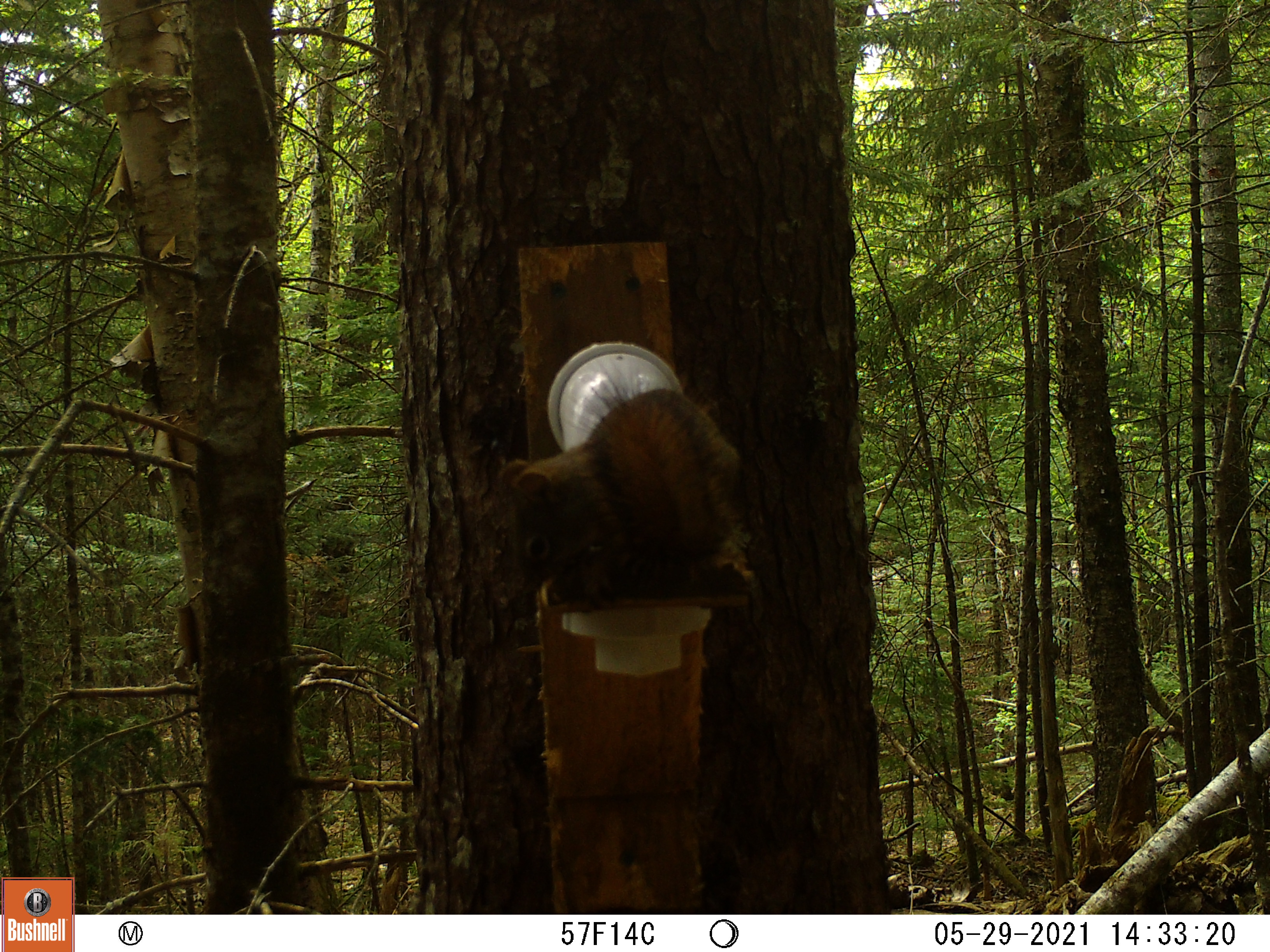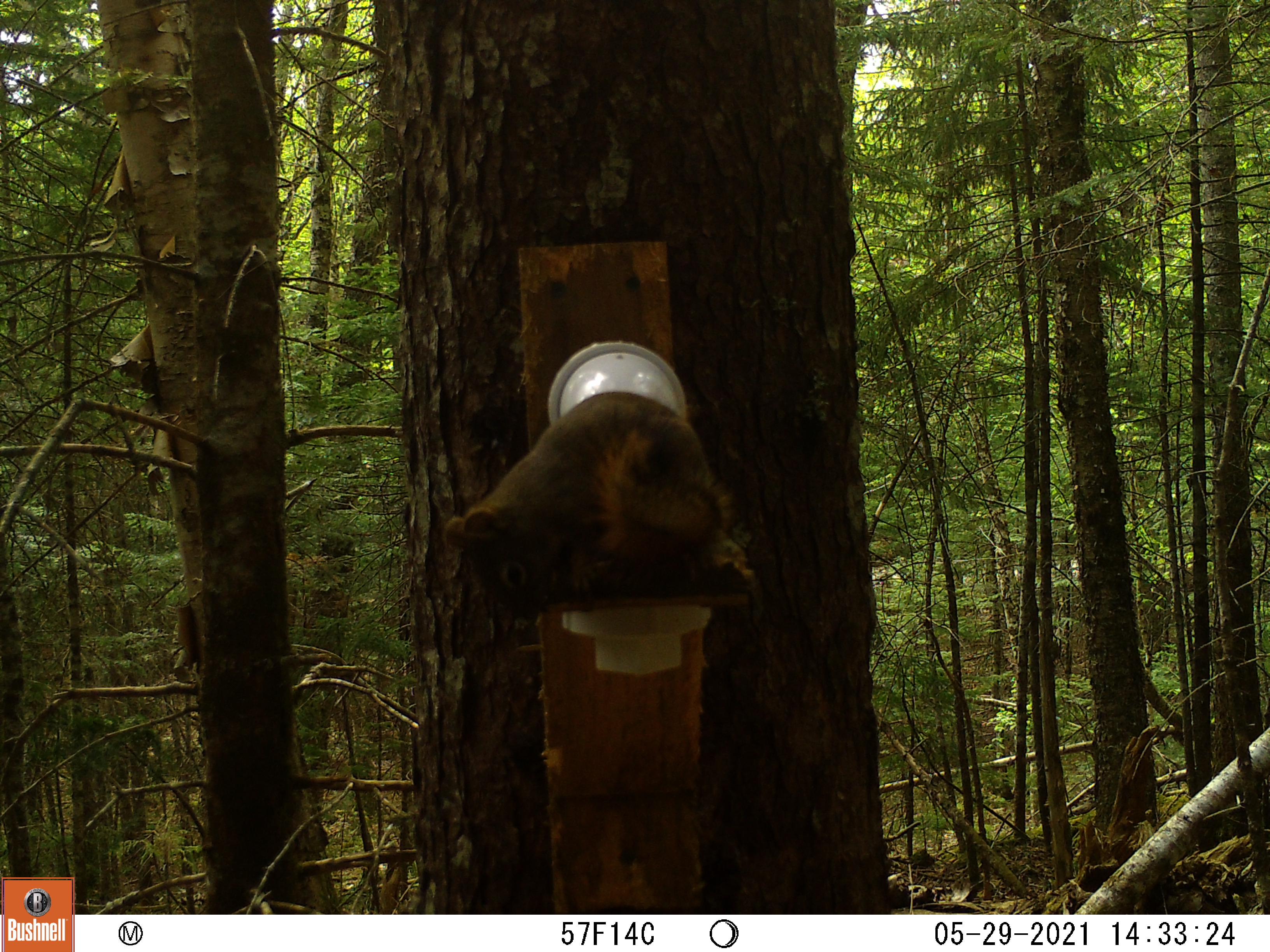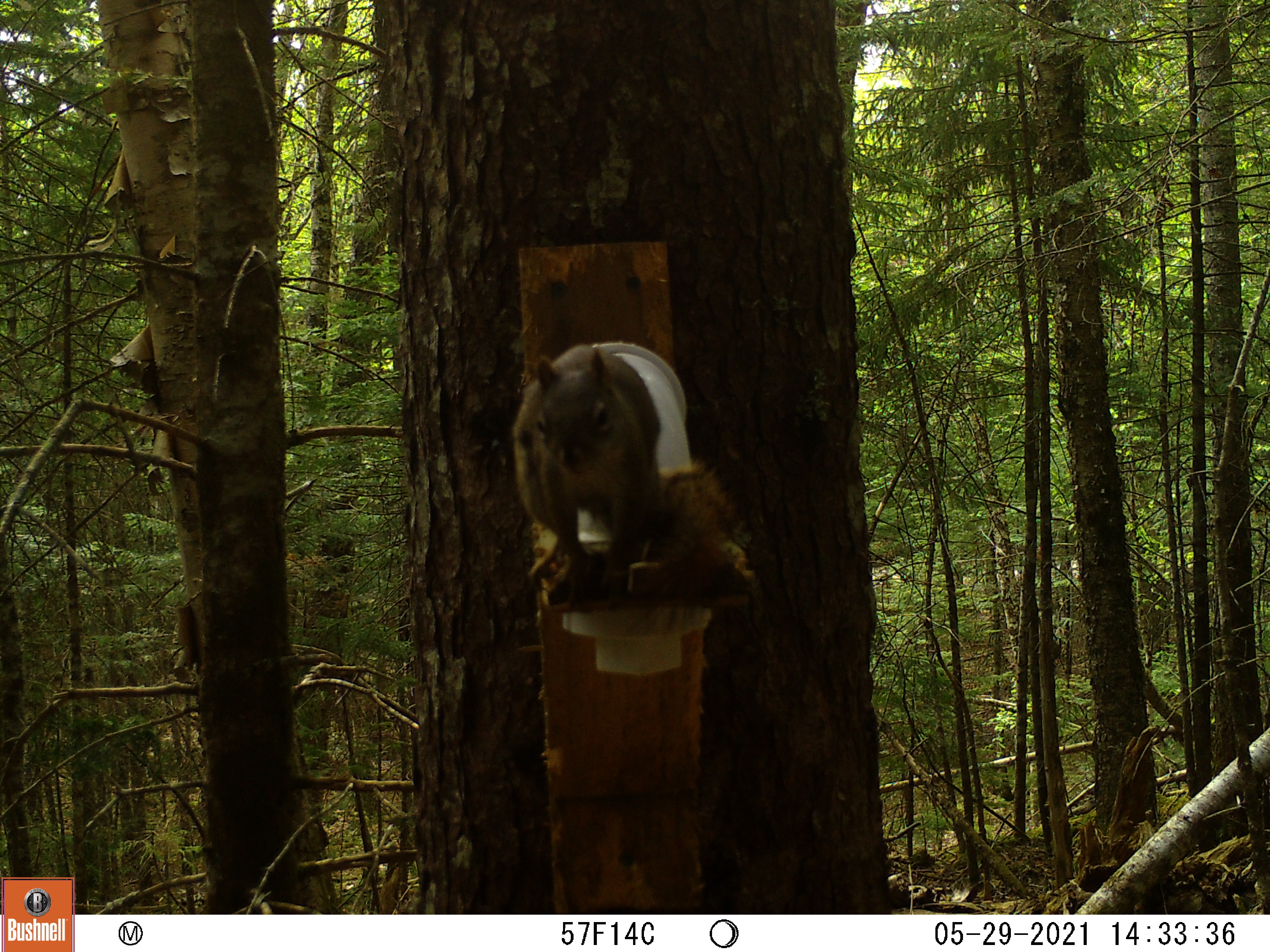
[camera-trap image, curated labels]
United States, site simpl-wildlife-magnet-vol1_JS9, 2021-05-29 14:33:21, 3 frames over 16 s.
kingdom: Animalia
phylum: Chordata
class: Mammalia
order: Rodentia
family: Sciuridae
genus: Tamiasciurus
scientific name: Tamiasciurus hudsonicus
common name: red squirrel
Red squirrel (Tamiasciurus hudsonicus).